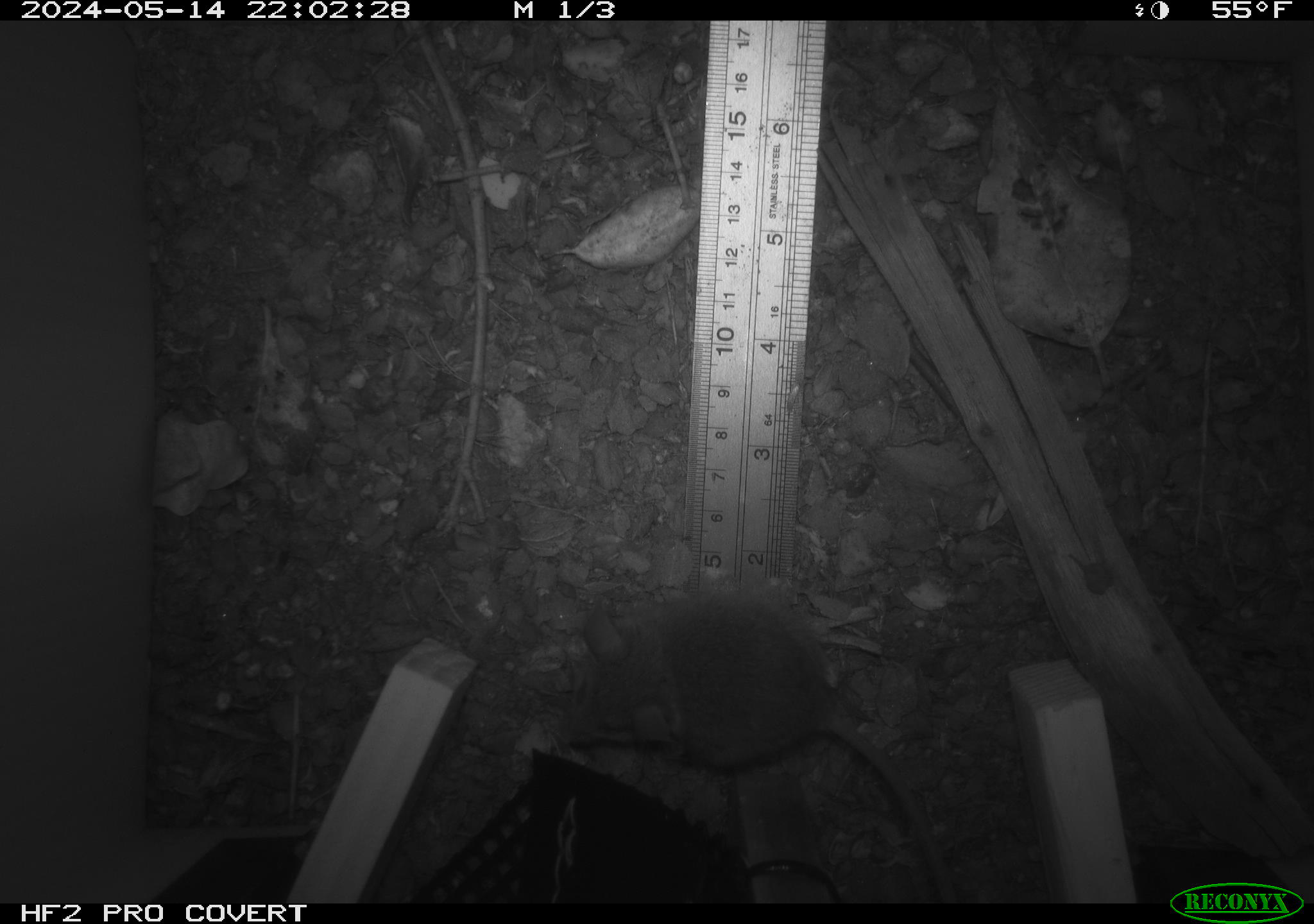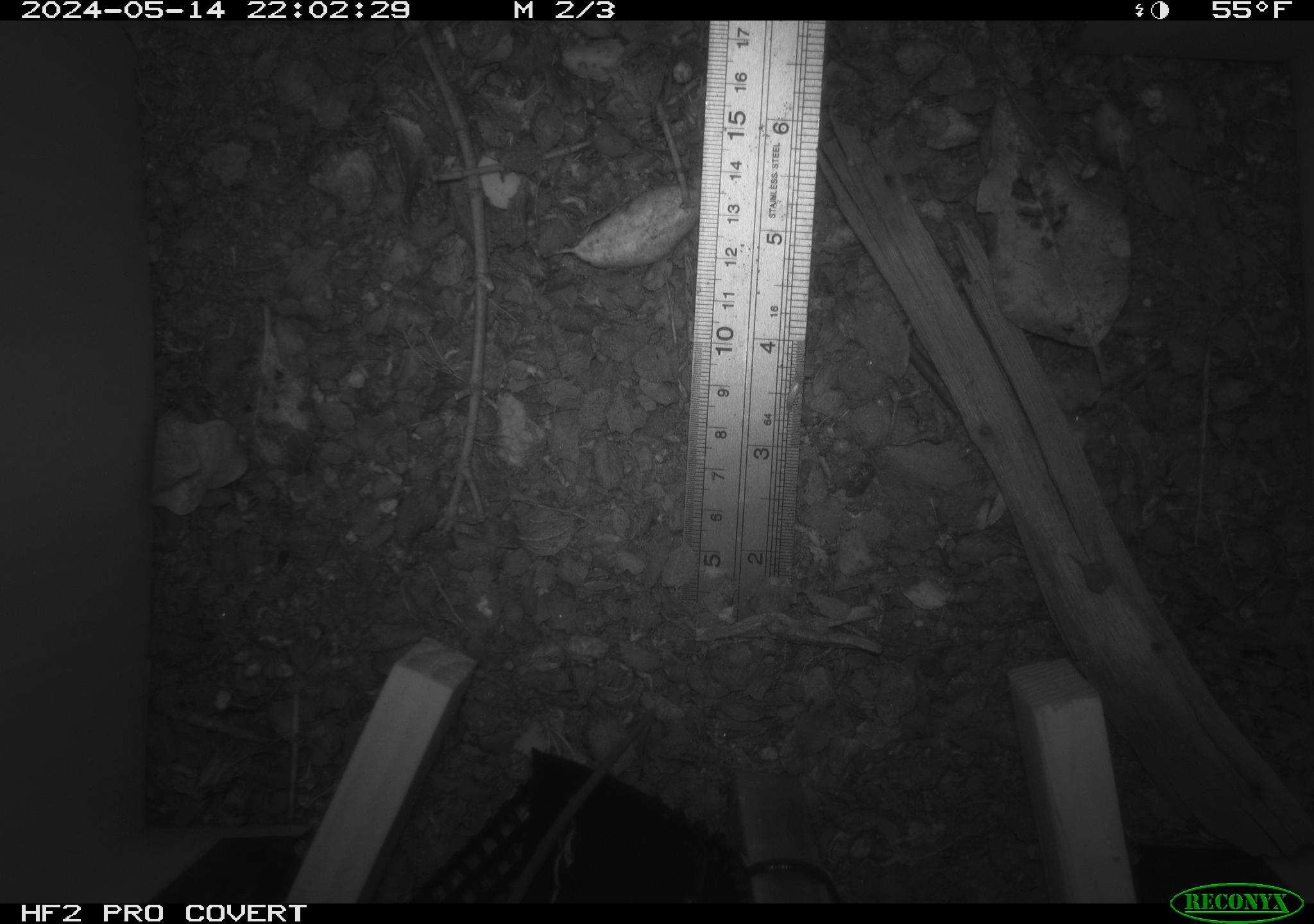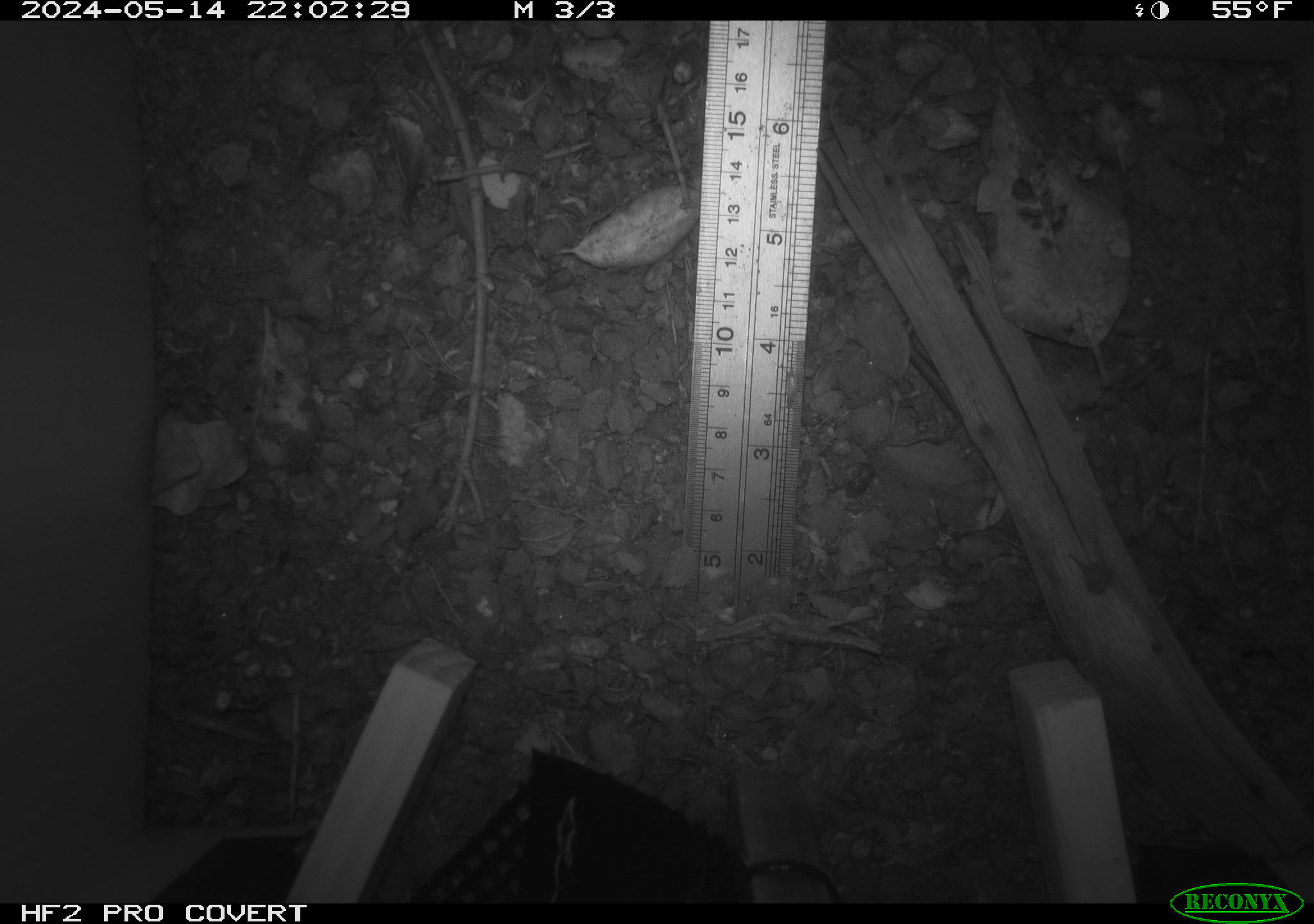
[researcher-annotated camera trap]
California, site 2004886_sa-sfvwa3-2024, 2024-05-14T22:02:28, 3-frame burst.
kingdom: Animalia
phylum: Chordata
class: Mammalia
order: Rodentia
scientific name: Rodentia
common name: mouse species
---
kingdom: Animalia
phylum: Arthropoda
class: Insecta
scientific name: Insecta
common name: insect